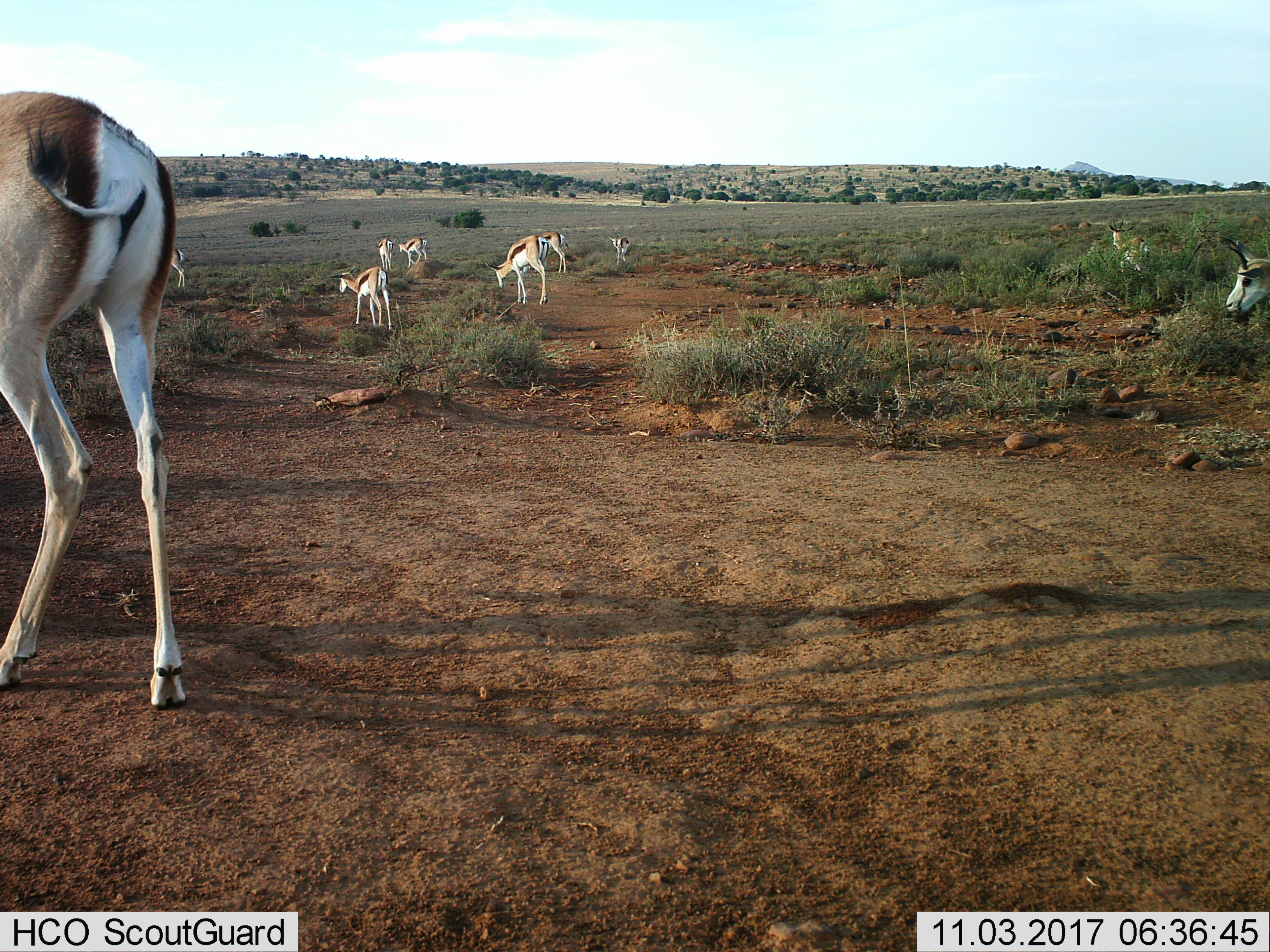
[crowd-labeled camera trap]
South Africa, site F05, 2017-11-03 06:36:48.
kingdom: Animalia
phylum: Chordata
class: Mammalia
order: Artiodactyla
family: Bovidae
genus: Antidorcas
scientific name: Antidorcas marsupialis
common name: springbok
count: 10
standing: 67%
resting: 0%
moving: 67%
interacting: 17%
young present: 67%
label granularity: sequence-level